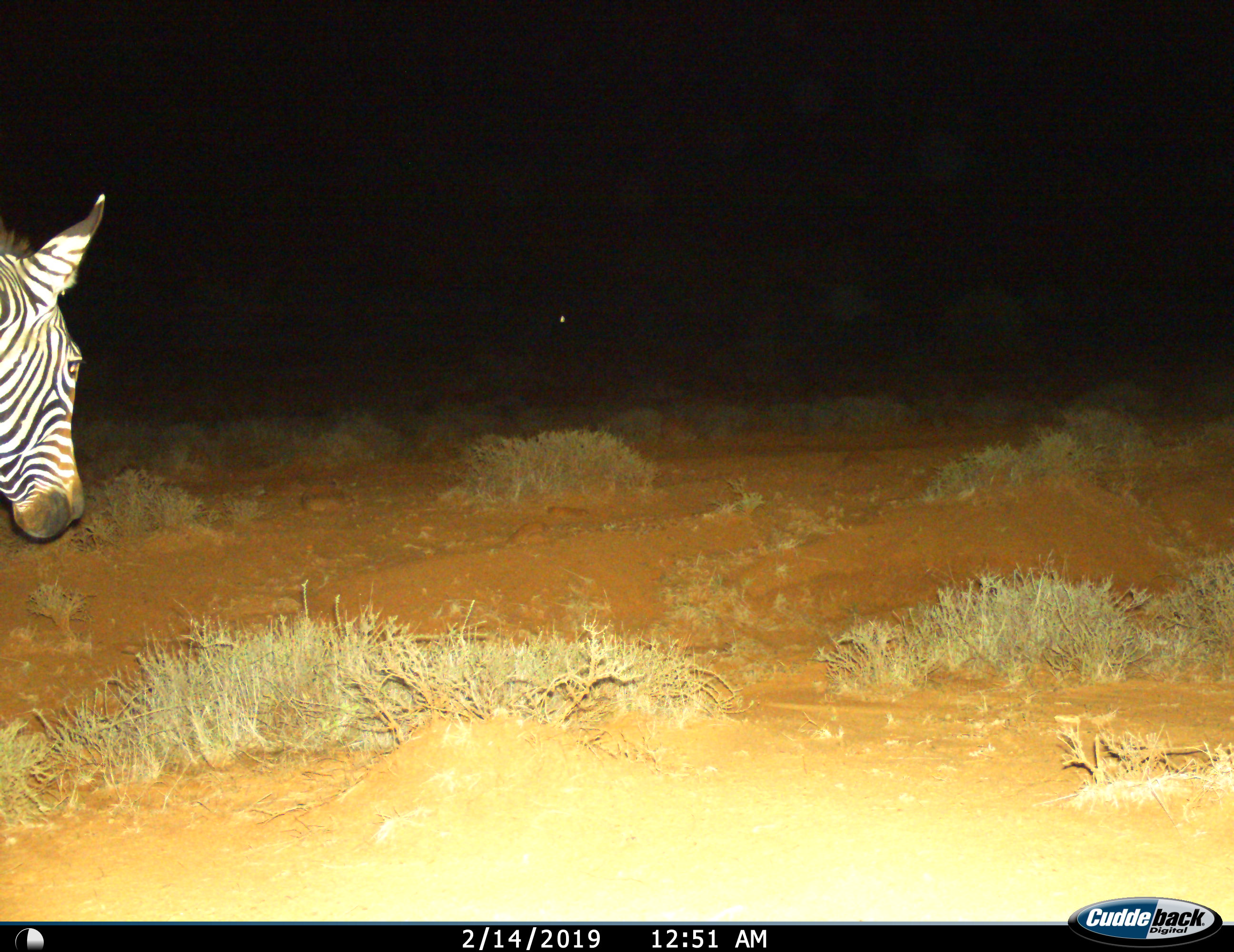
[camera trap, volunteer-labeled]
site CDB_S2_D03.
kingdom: Animalia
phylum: Chordata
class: Mammalia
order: Perissodactyla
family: Equidae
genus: Equus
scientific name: Equus zebra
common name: mountain zebra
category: zebramountain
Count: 1.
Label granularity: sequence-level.